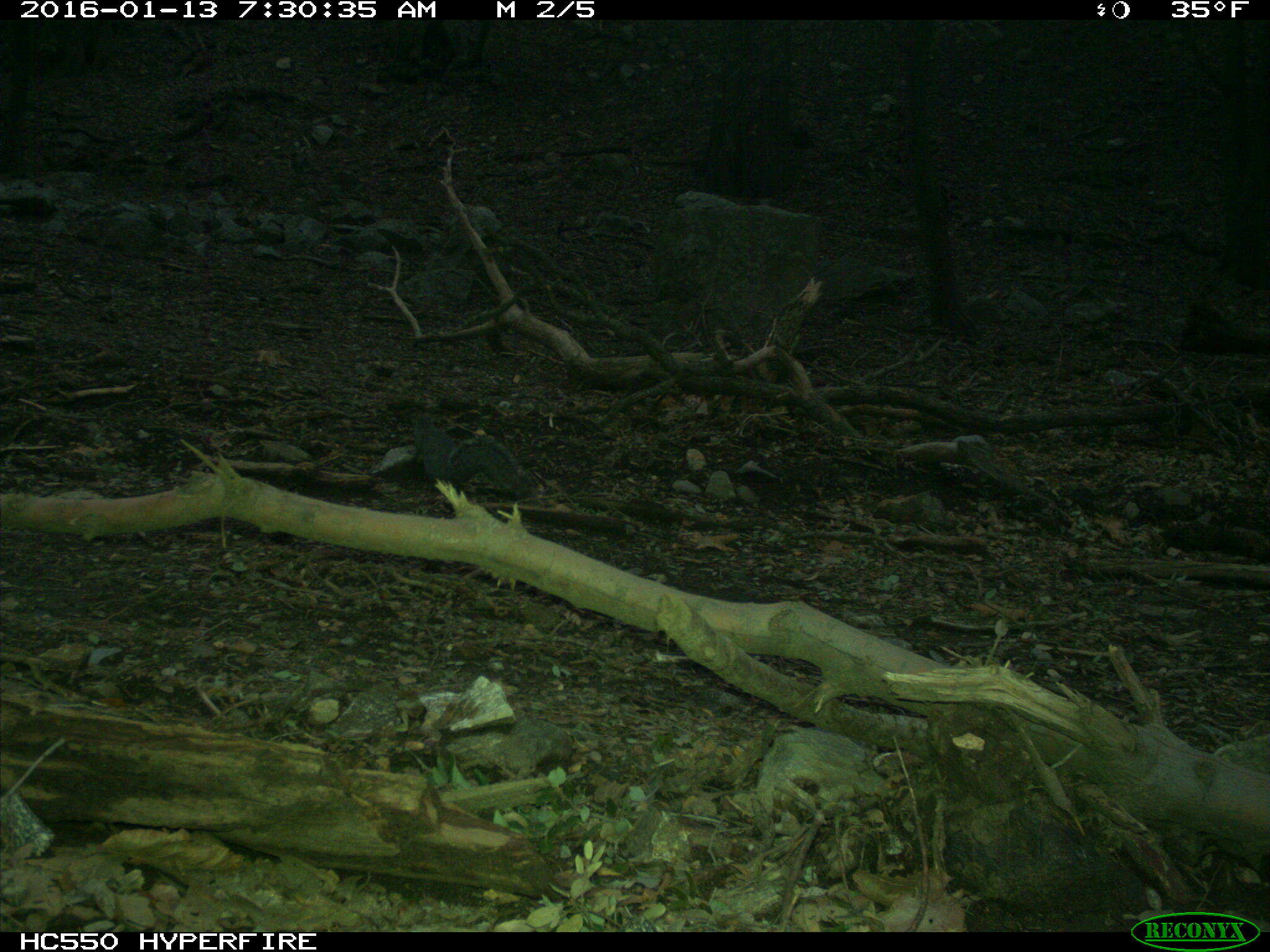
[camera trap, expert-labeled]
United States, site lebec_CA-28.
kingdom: Animalia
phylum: Chordata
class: Mammalia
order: Rodentia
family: Sciuridae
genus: Sciurus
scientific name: Sciurus carolinensis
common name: eastern gray squirrel